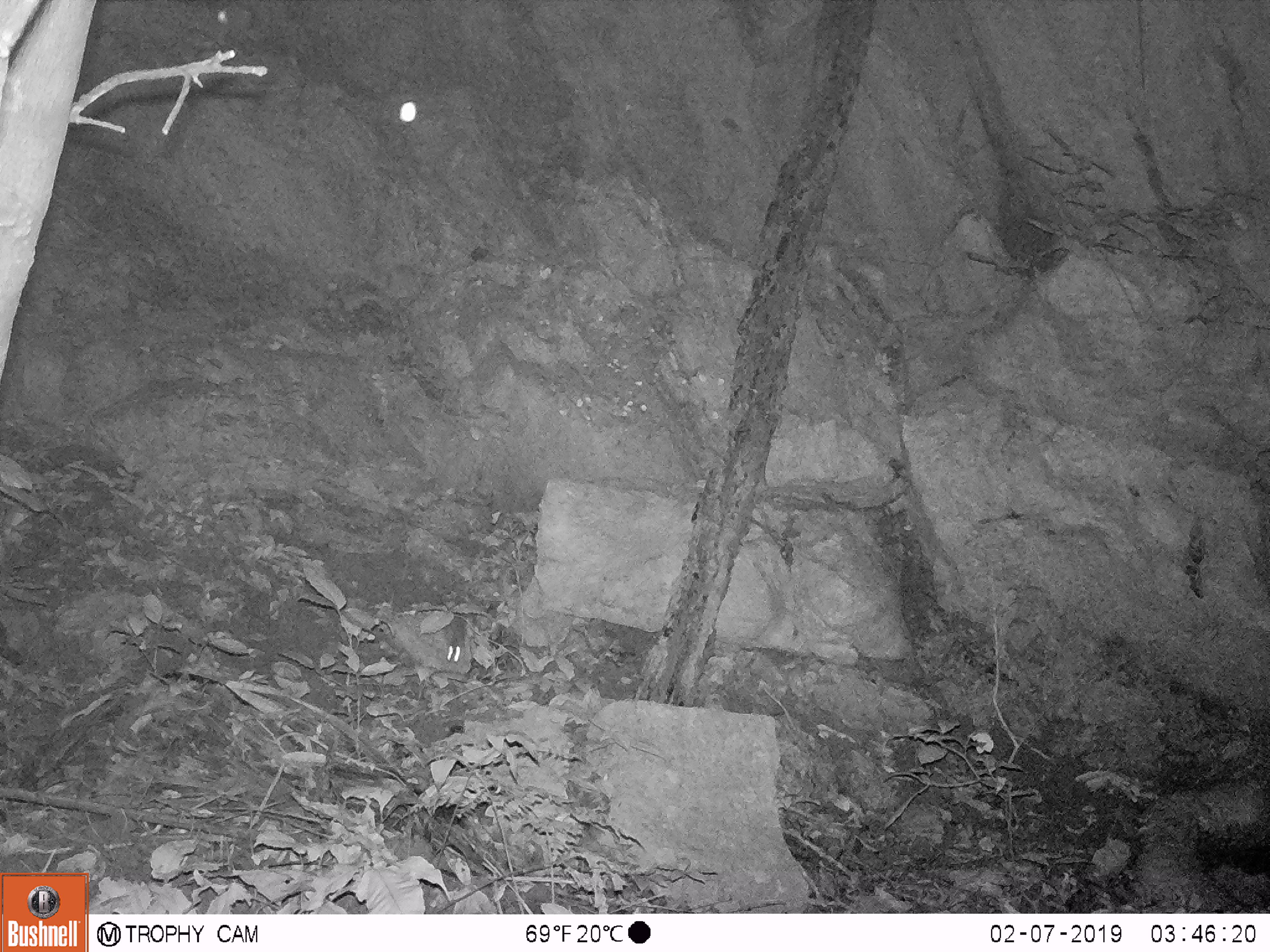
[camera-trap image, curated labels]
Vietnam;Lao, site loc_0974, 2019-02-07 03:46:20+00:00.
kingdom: Animalia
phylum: Chordata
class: Mammalia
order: Rodentia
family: Muridae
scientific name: Muridae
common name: old-world mice and rats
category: unidentified murid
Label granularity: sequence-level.